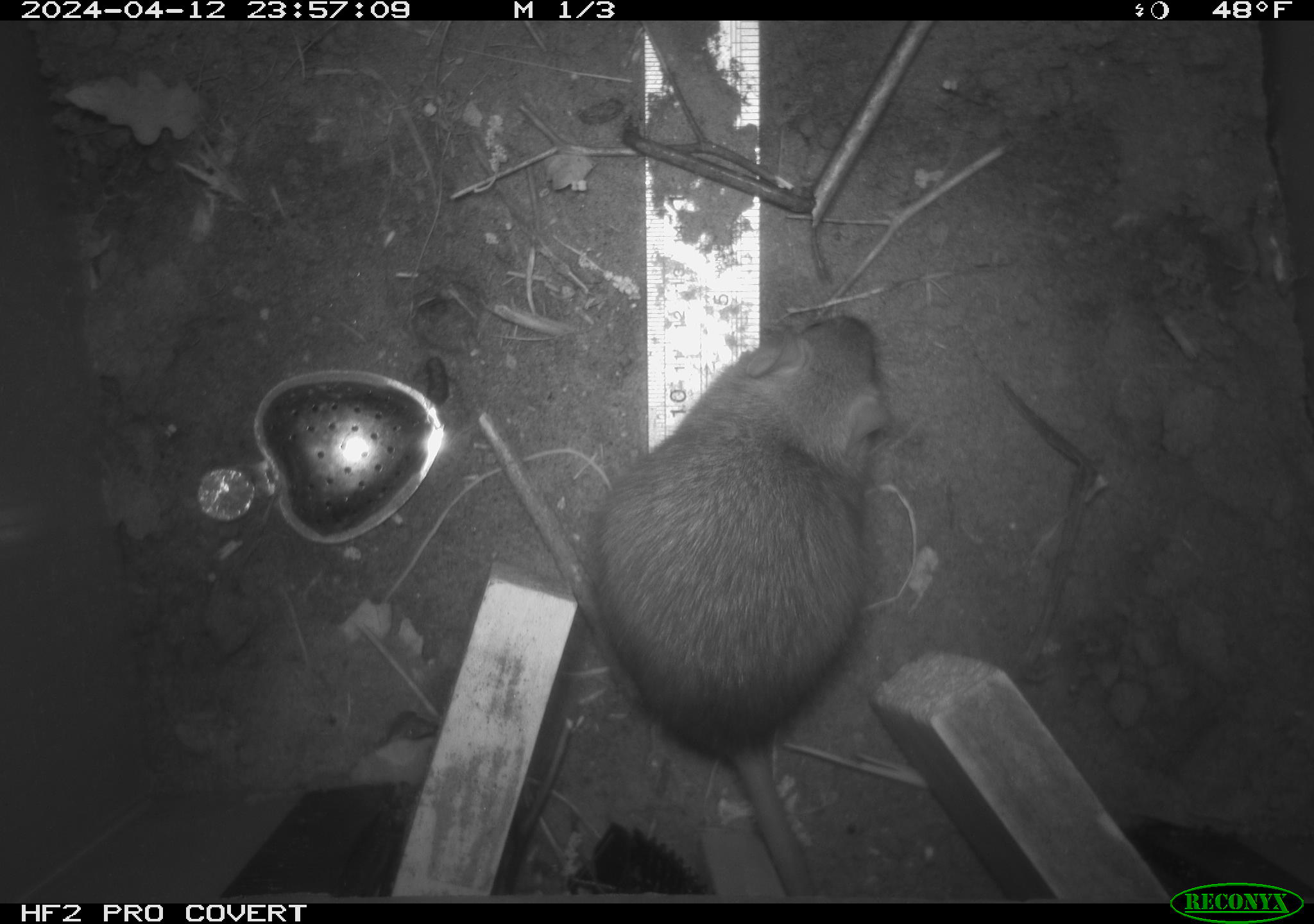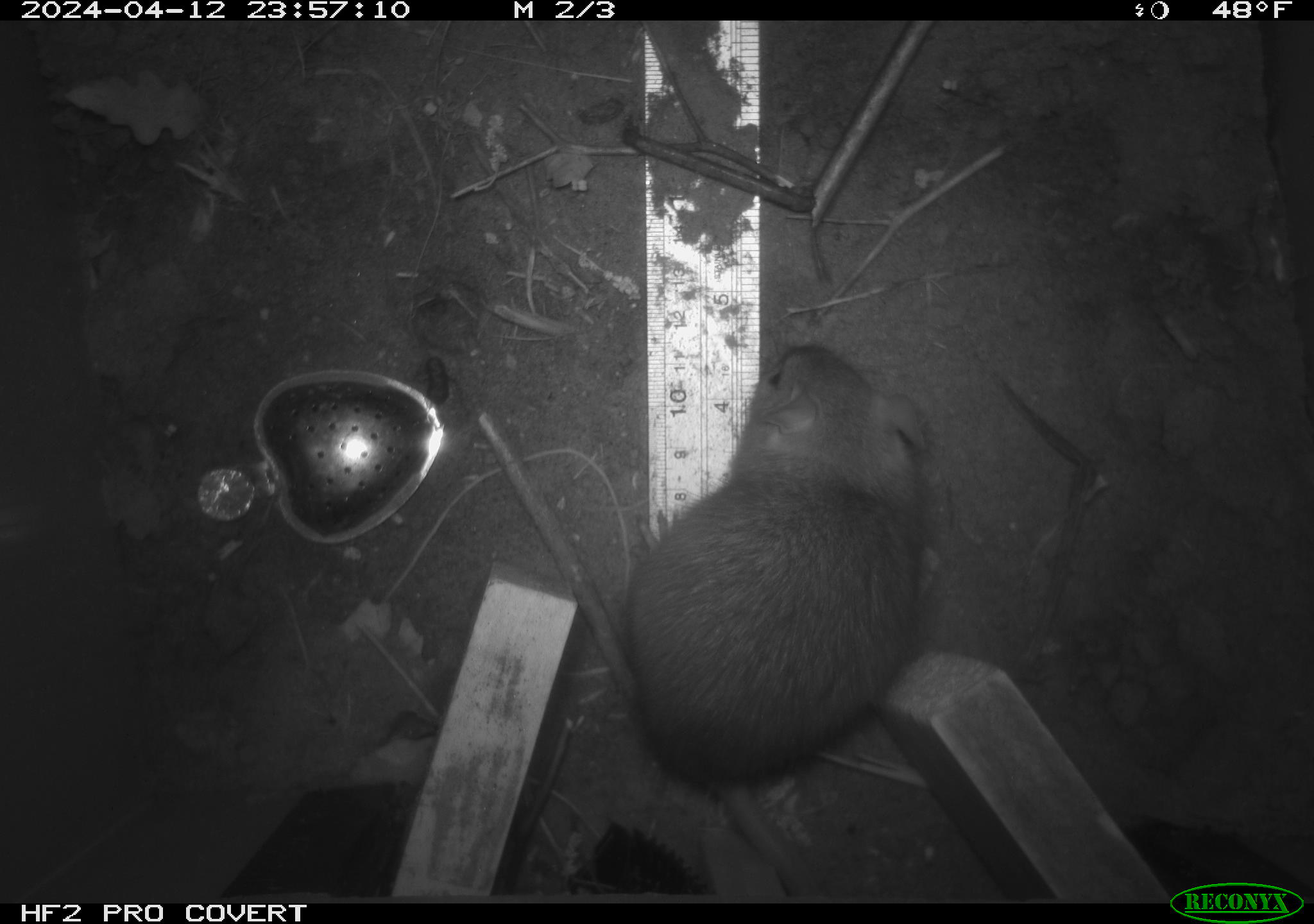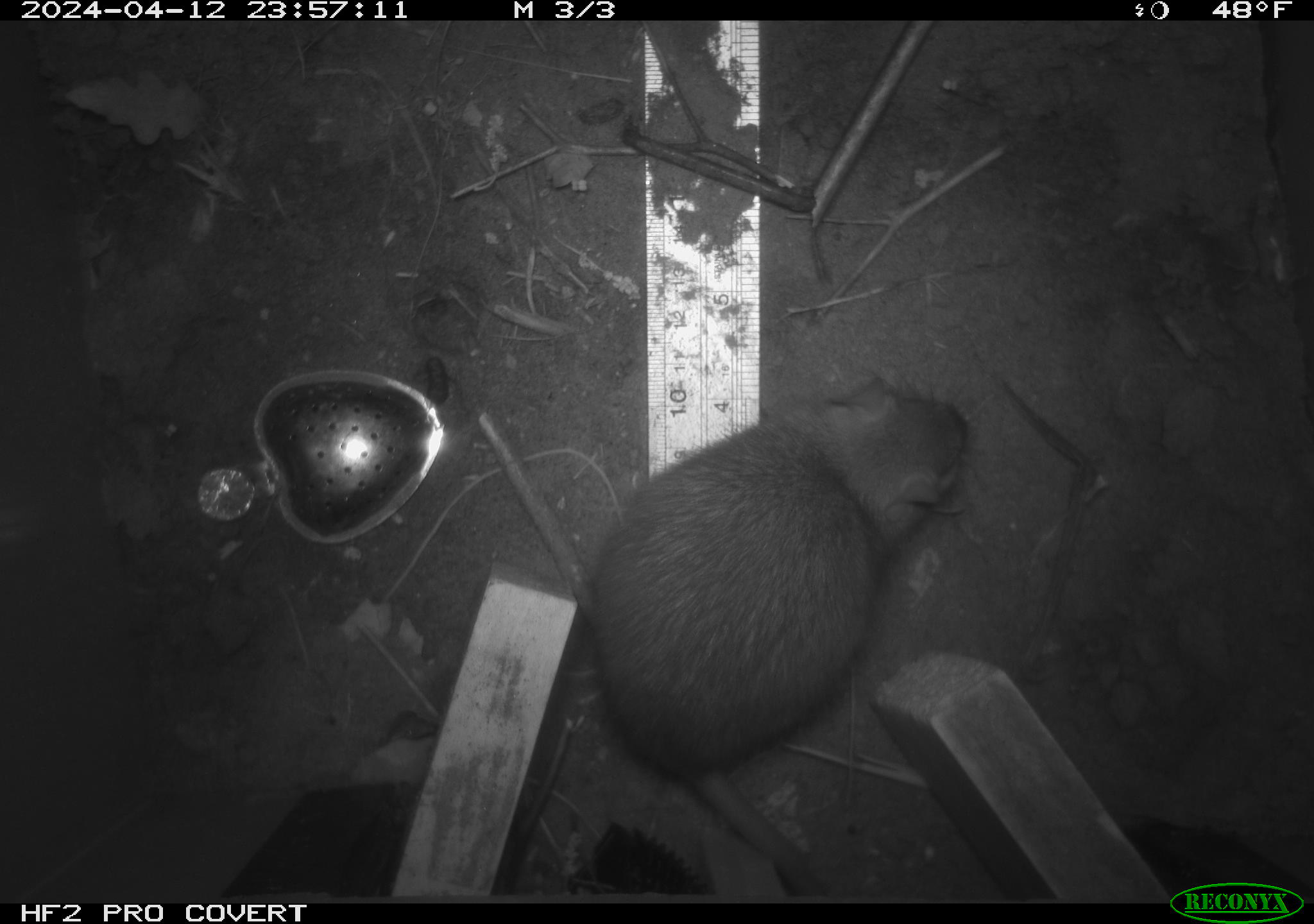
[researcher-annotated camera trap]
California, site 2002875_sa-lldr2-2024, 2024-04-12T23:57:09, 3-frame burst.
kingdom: Animalia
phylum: Chordata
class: Mammalia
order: Rodentia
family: Muridae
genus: Rattus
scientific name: Rattus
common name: rat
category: rattus species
Rattus species (rat) (Rattus).